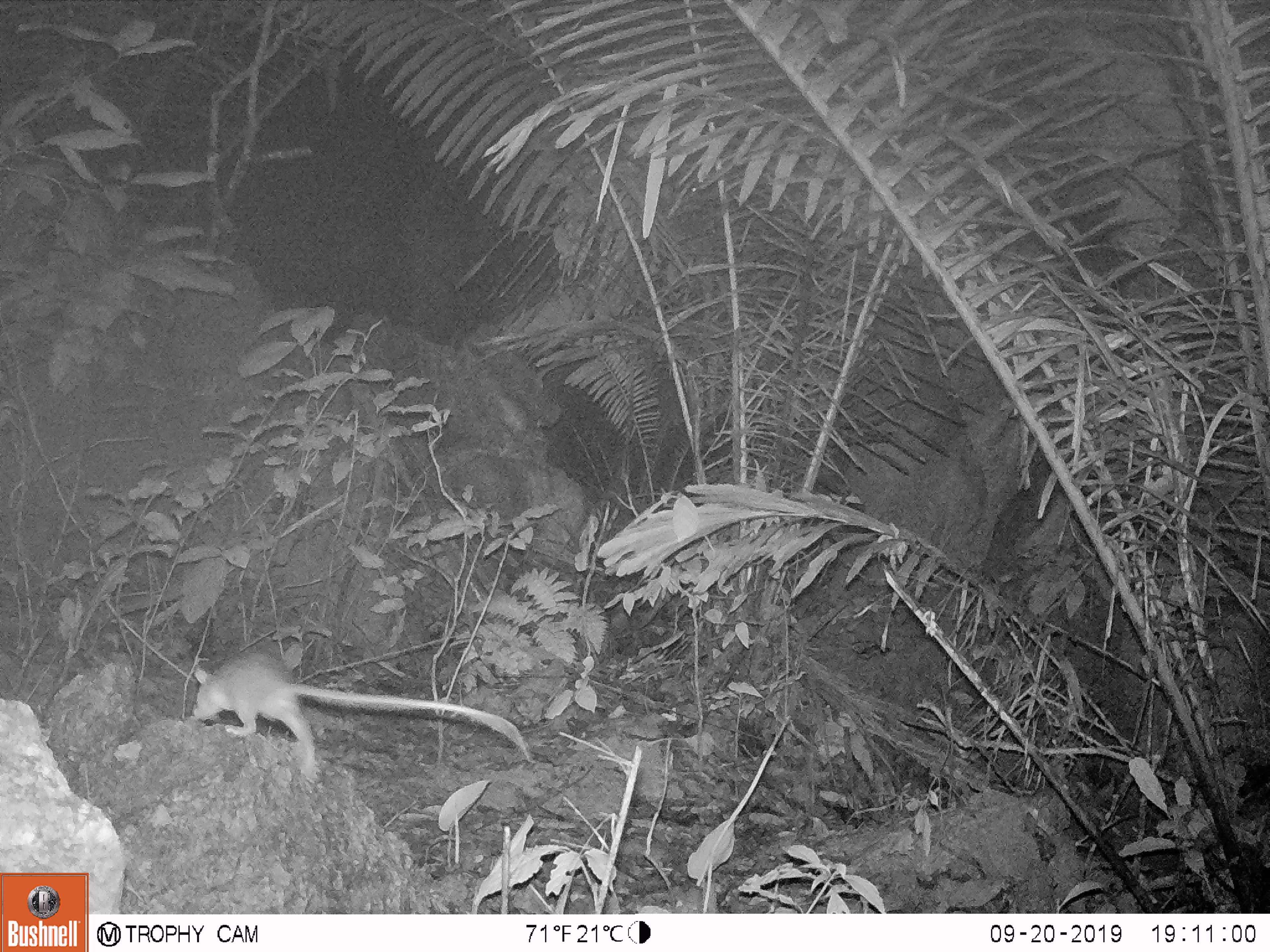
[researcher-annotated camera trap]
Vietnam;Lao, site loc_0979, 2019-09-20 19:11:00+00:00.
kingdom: Animalia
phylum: Chordata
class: Mammalia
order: Rodentia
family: Muridae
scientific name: Muridae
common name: old-world mice and rats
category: unidentified murid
Unidentified murid (old-world mice and rats) (Muridae). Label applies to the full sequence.